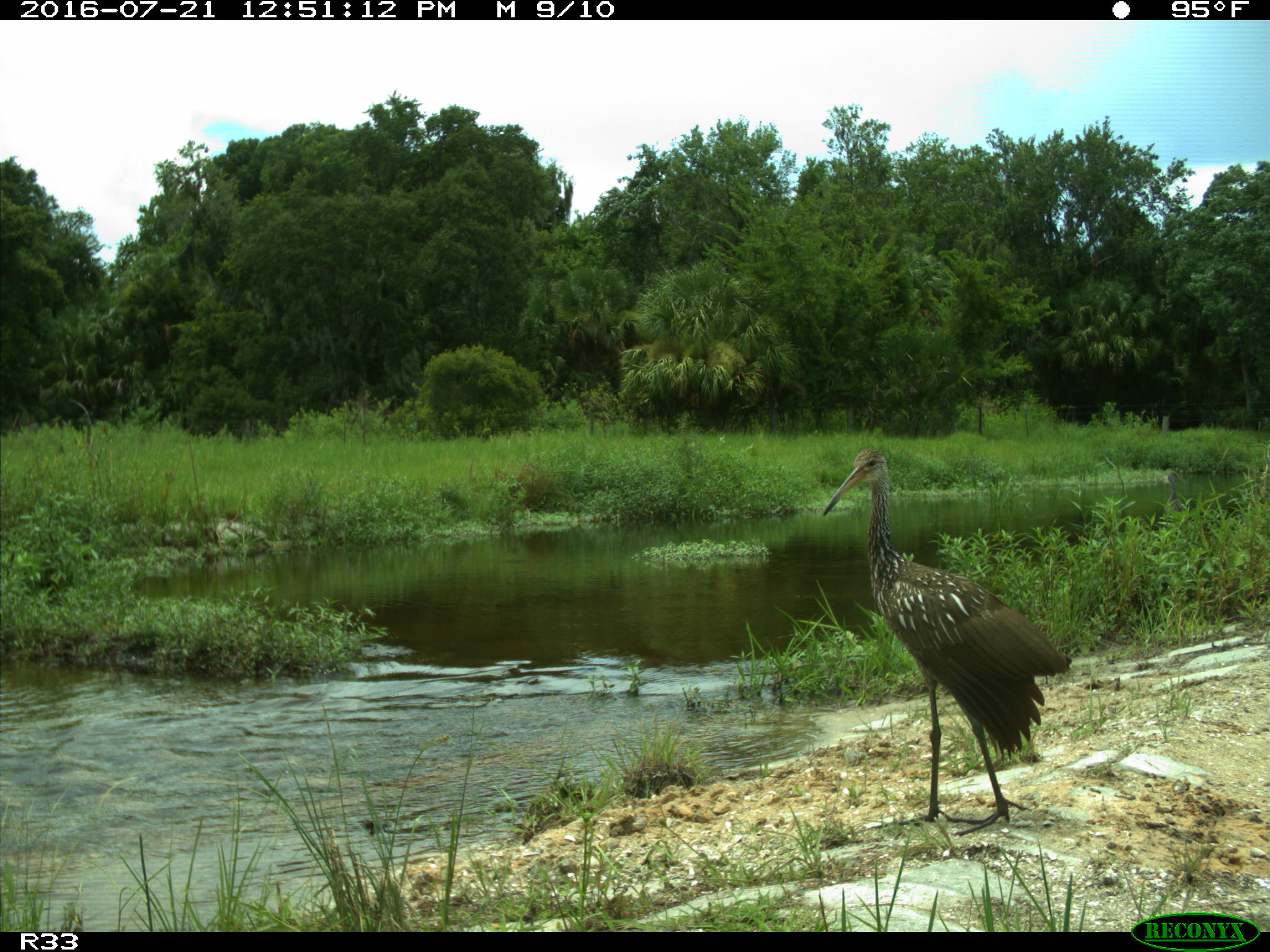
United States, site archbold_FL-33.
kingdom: Animalia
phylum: Chordata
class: Aves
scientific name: Aves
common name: birds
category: unidentified bird